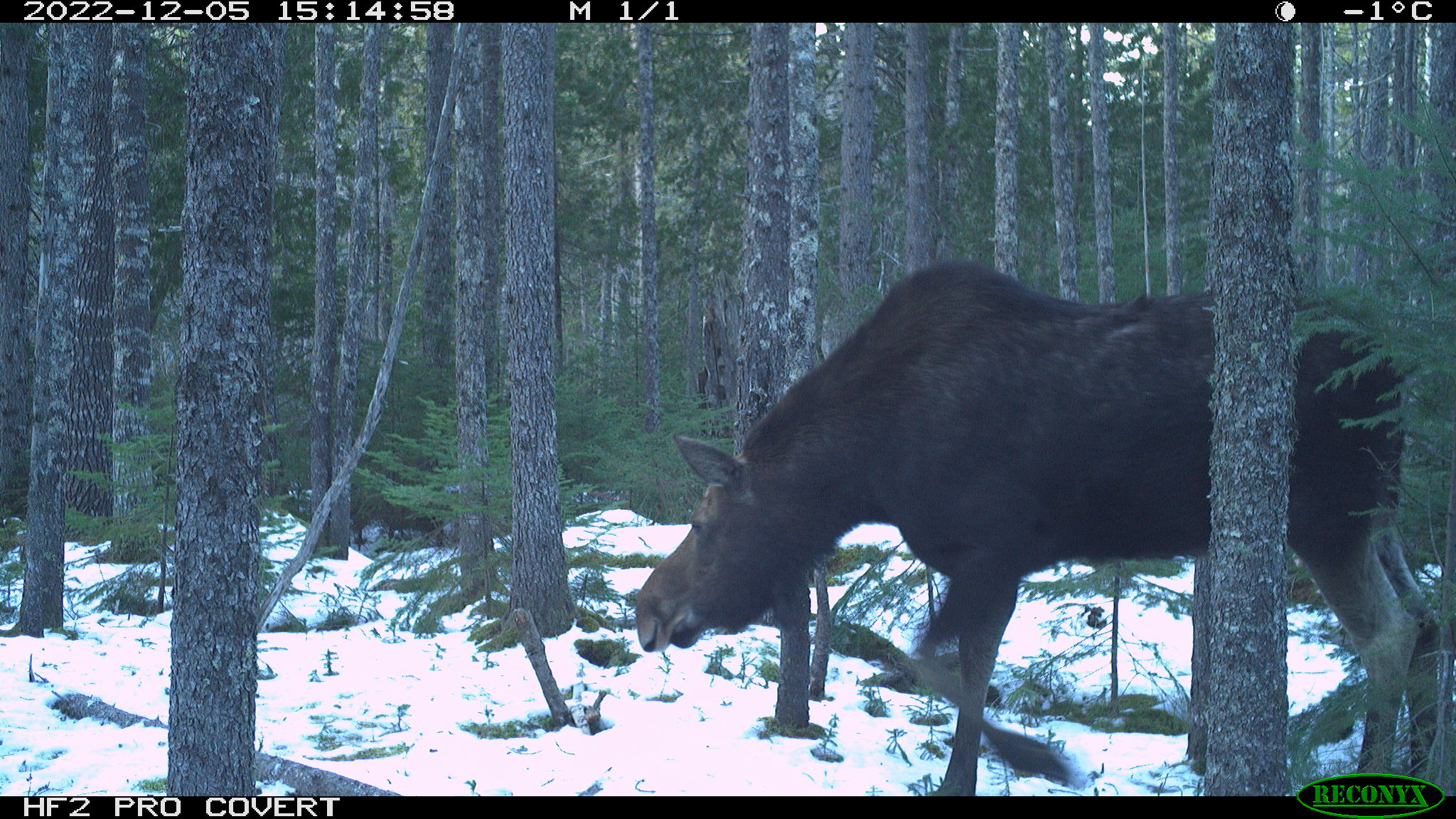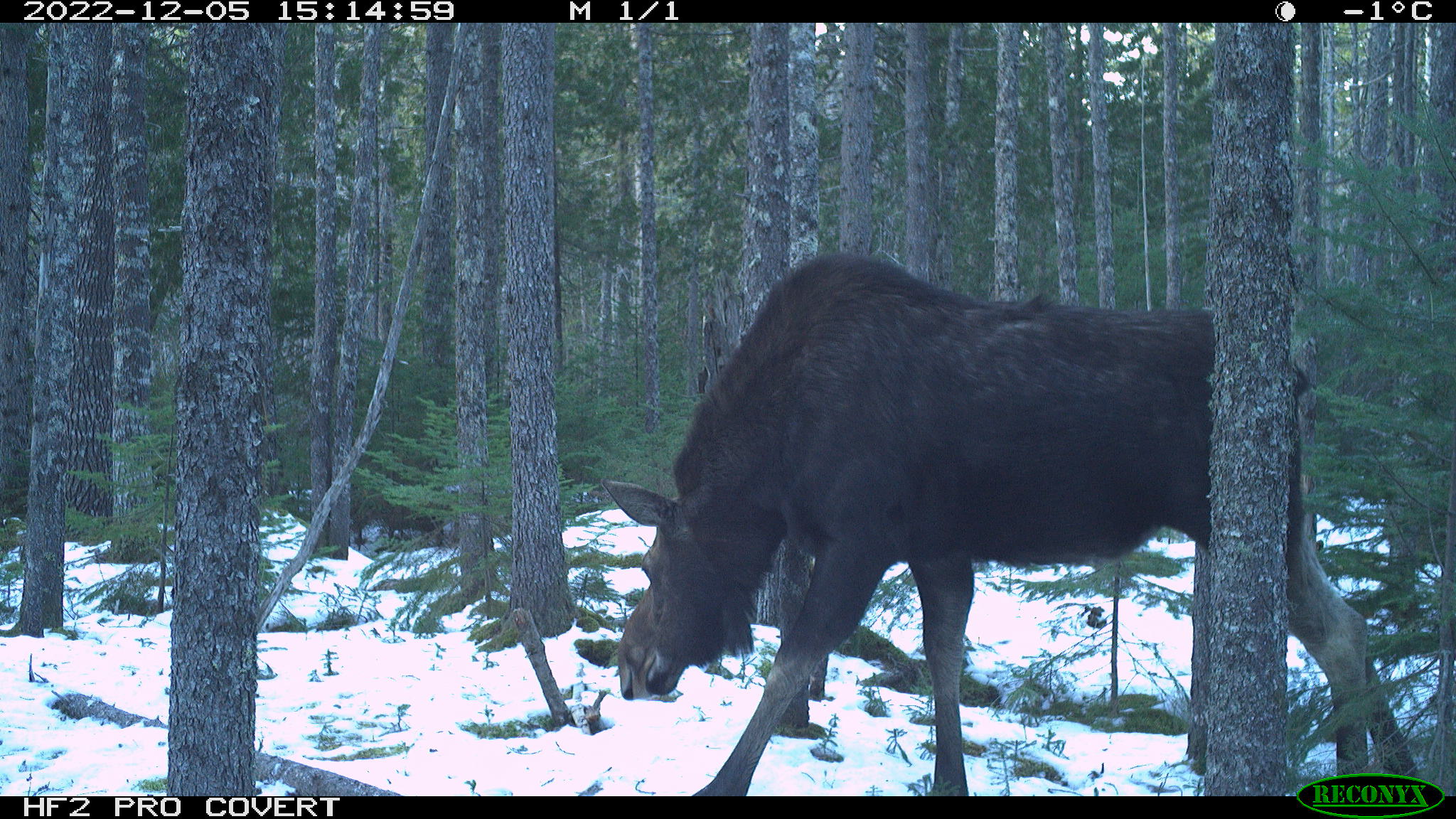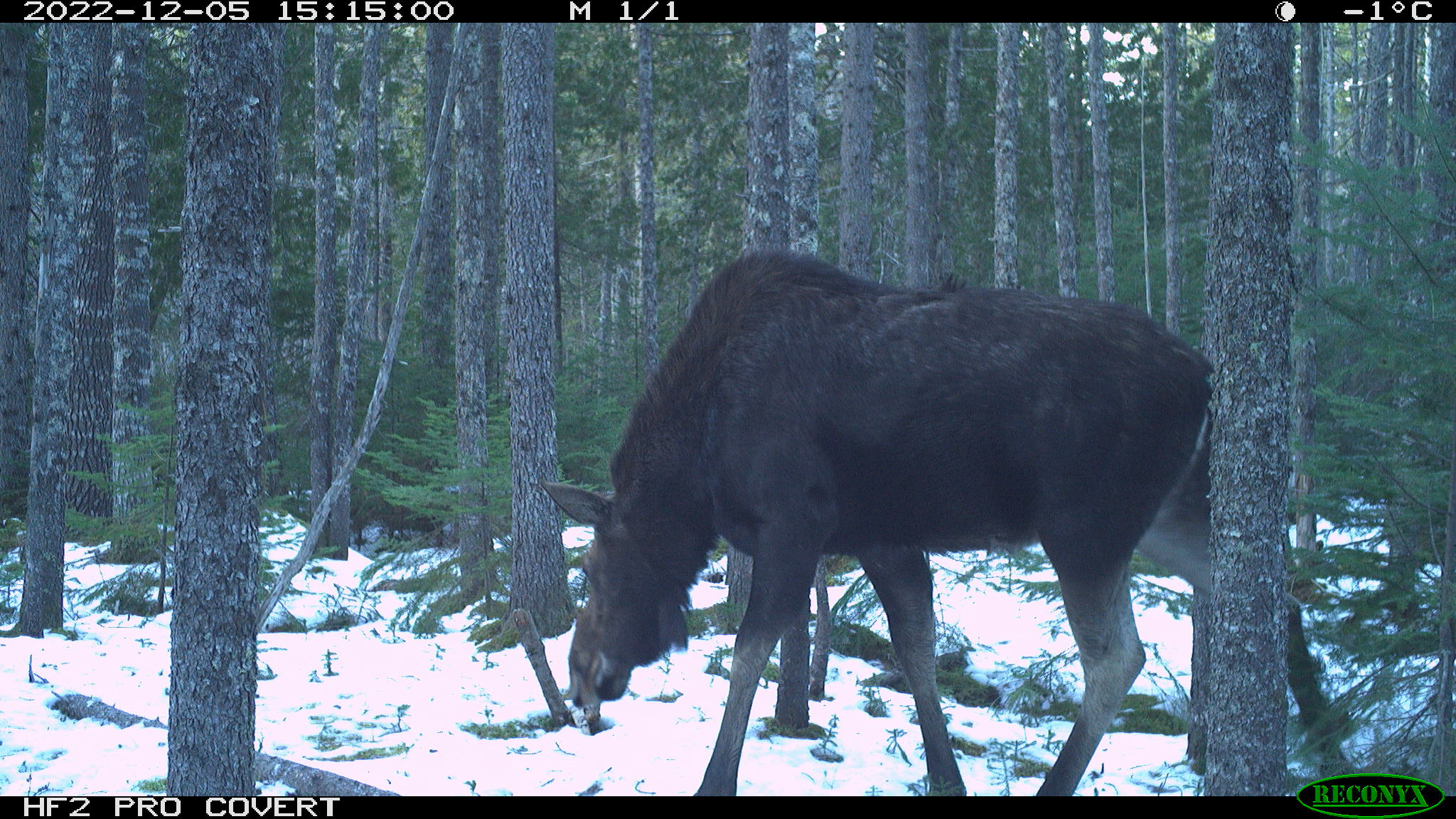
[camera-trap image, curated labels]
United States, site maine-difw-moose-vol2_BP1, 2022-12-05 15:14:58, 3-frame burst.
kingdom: Animalia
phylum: Chordata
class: Mammalia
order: Artiodactyla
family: Cervidae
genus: Alces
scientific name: Alces alces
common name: moose